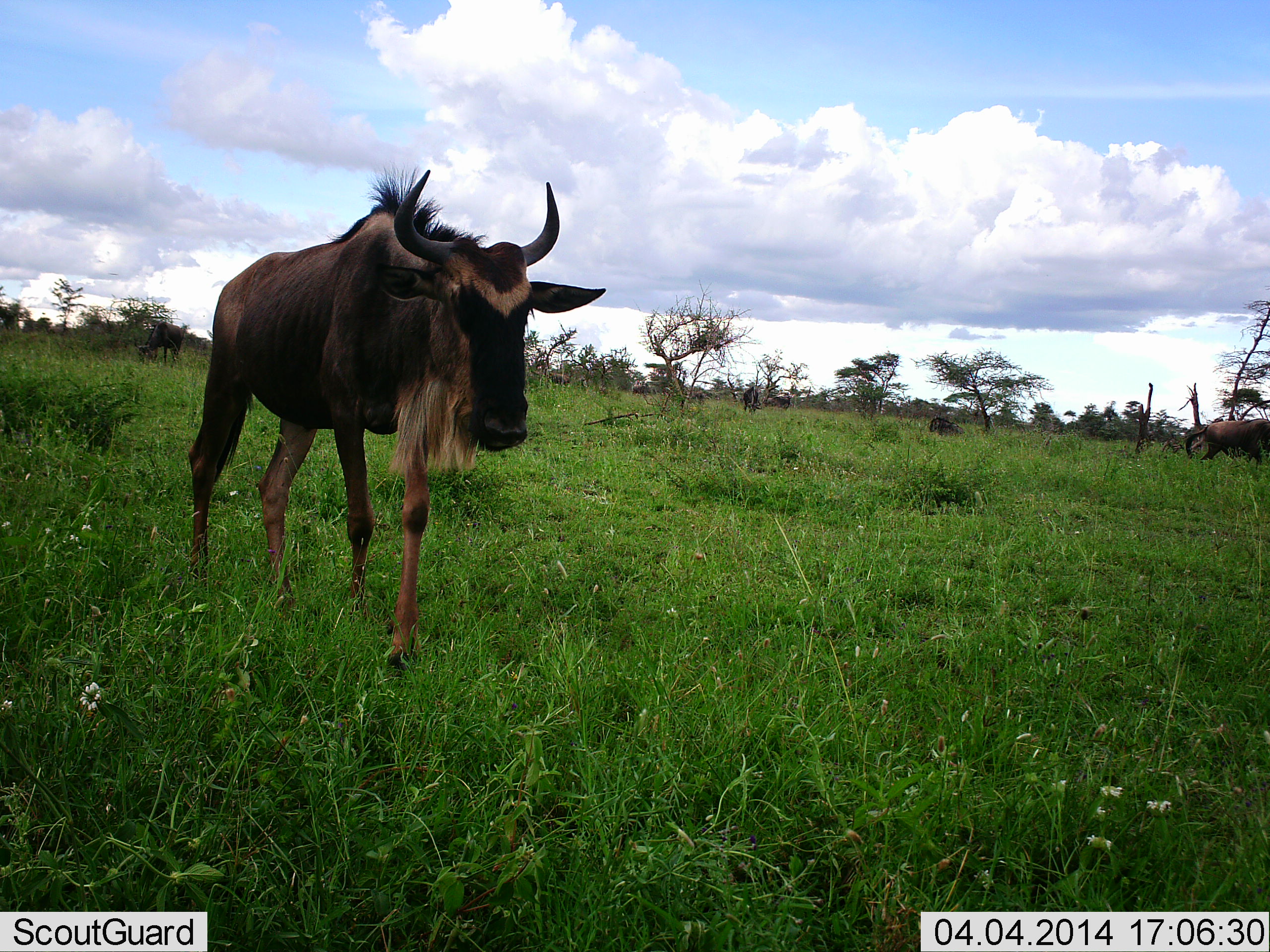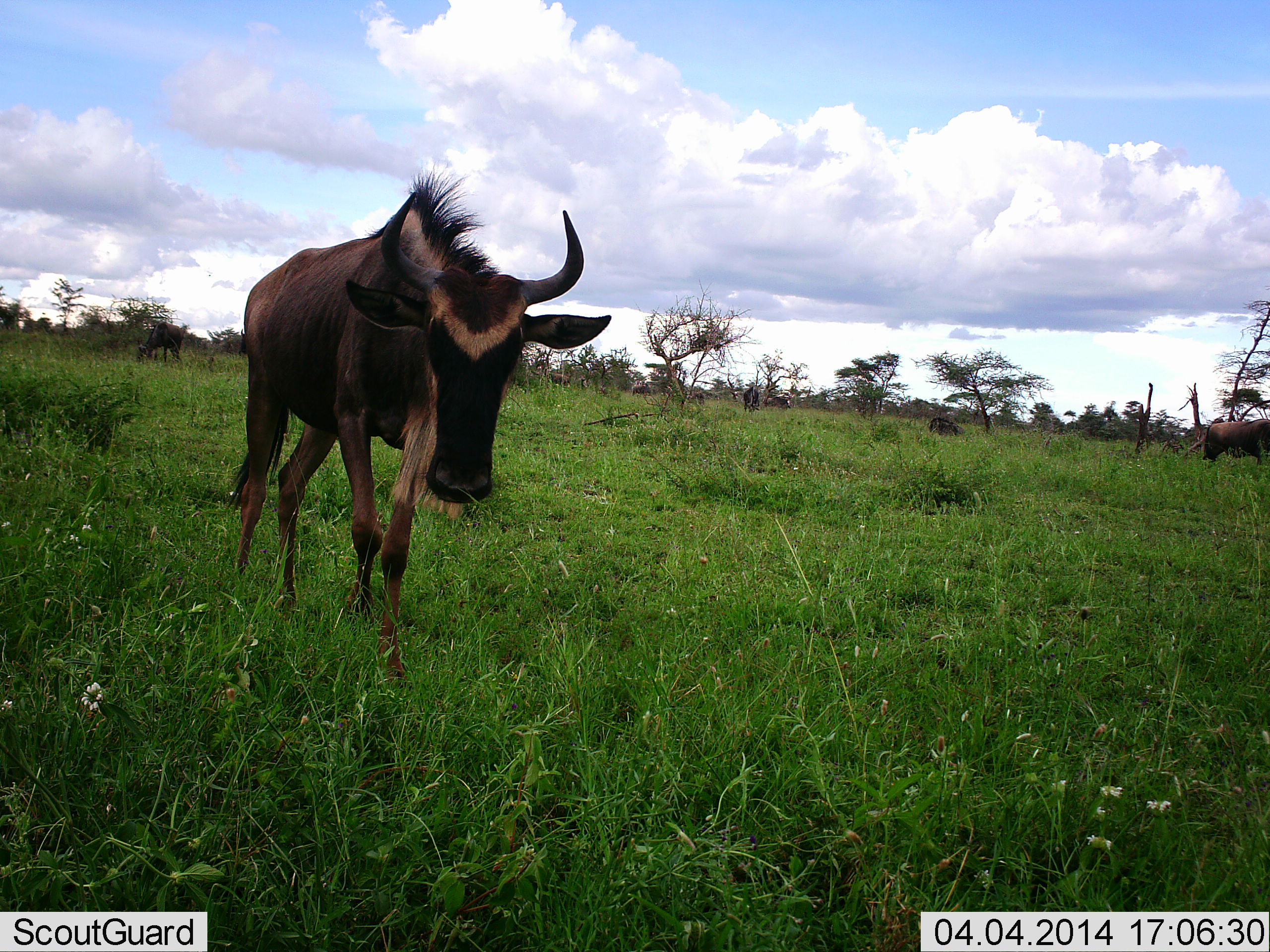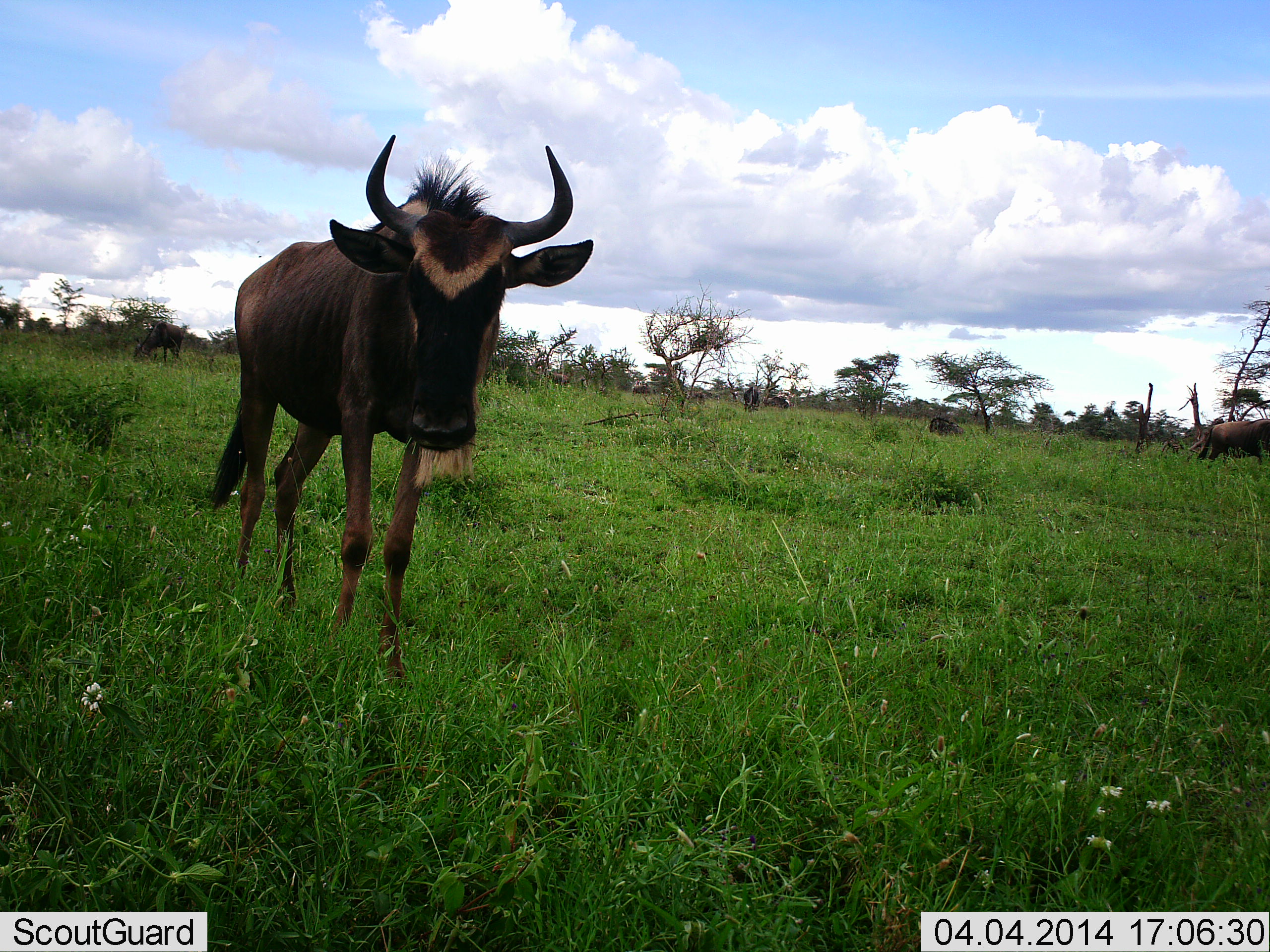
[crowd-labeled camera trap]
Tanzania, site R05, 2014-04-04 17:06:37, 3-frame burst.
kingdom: Animalia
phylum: Chordata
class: Mammalia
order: Artiodactyla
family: Bovidae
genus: Connochaetes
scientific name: Connochaetes taurinus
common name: blue wildebeest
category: wildebeest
Wildebeest (blue wildebeest) (Connochaetes taurinus), count 2. Behavior (volunteer vote fractions): standing 40%, resting 10%, moving 60%, interacting 0%. Young present (vote fraction): 0%. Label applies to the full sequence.